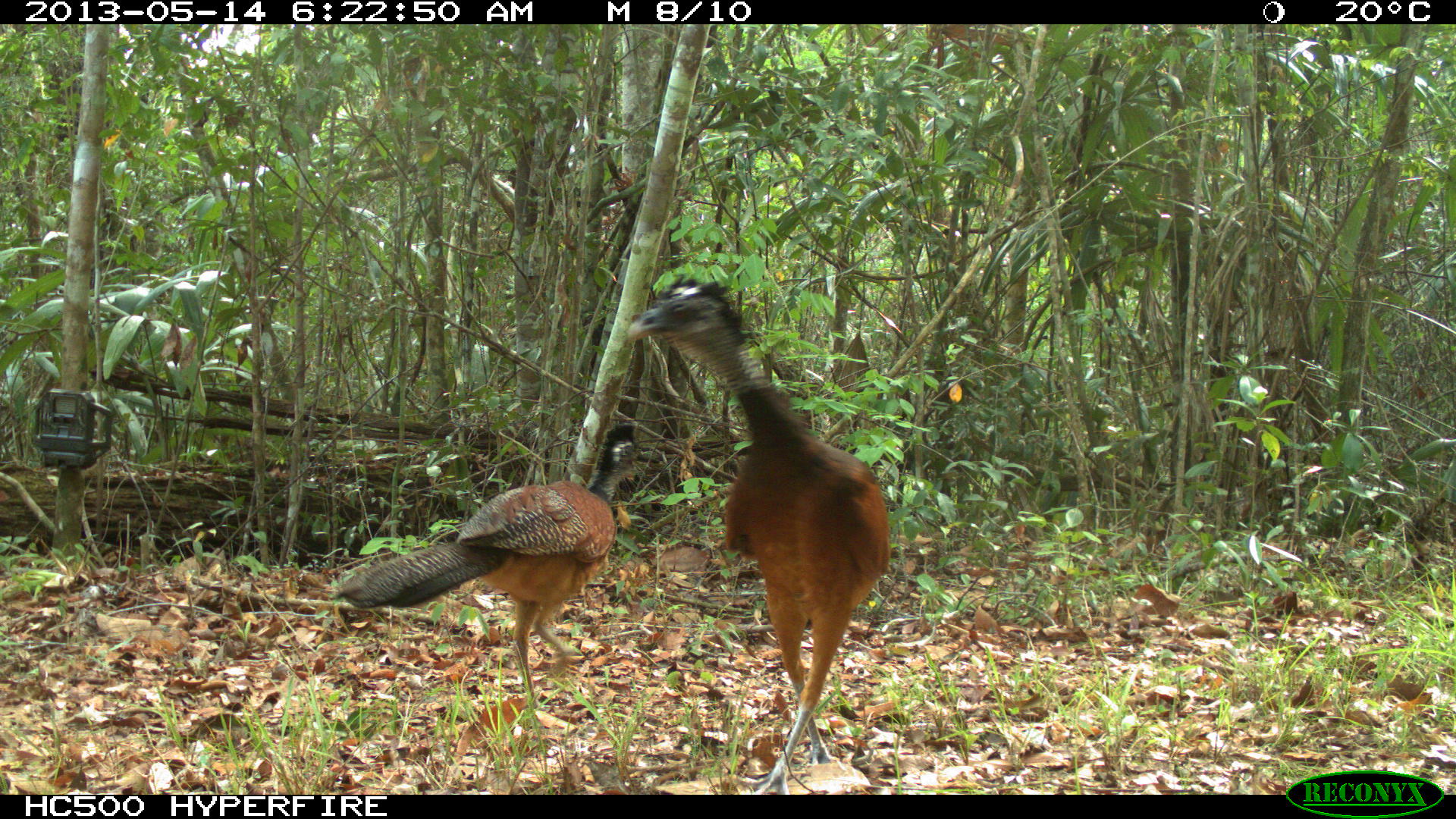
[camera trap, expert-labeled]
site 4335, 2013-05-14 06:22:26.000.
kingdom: Animalia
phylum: Chordata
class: Aves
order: Galliformes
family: Cracidae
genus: Crax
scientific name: Crax rubra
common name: great curassow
Crax rubra (great curassow), count 2.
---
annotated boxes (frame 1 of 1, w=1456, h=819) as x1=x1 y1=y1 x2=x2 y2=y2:
crax rubra: x1=624 y1=276 x2=890 y2=793; x1=335 y1=423 x2=644 y2=708